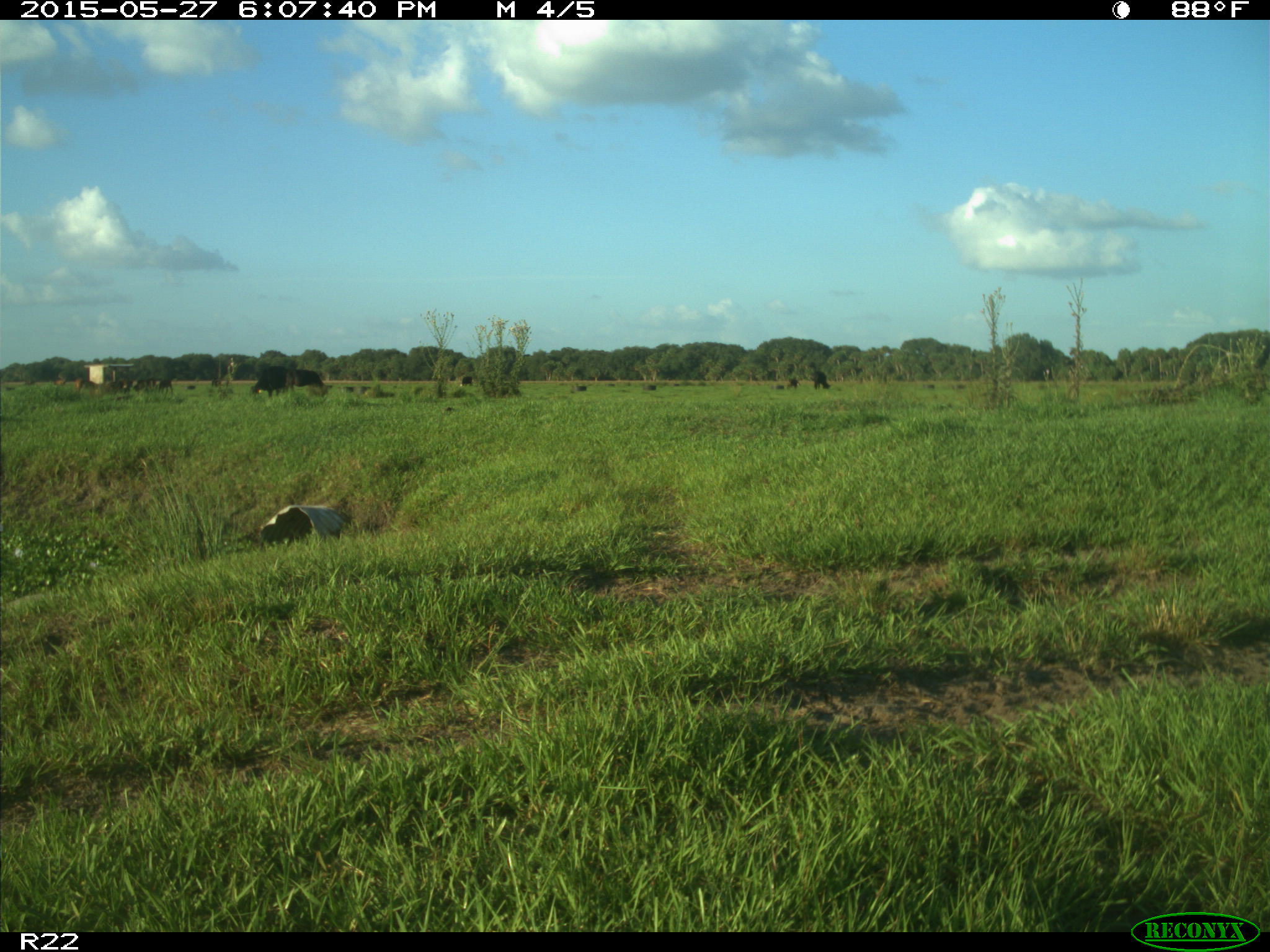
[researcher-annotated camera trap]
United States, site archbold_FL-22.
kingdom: Animalia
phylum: Chordata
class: Mammalia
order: Artiodactyla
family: Bovidae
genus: Bos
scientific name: Bos taurus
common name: domestic cow